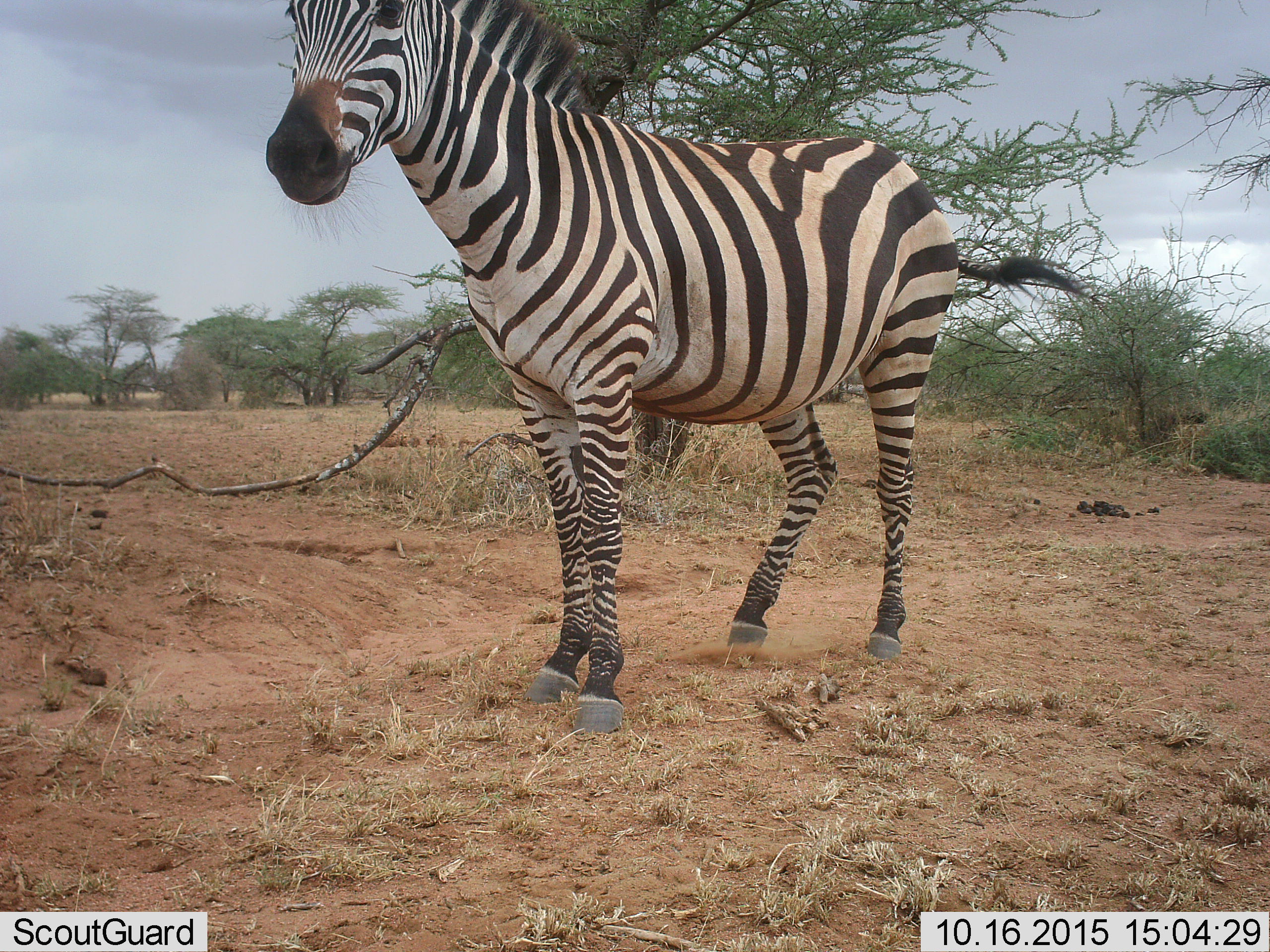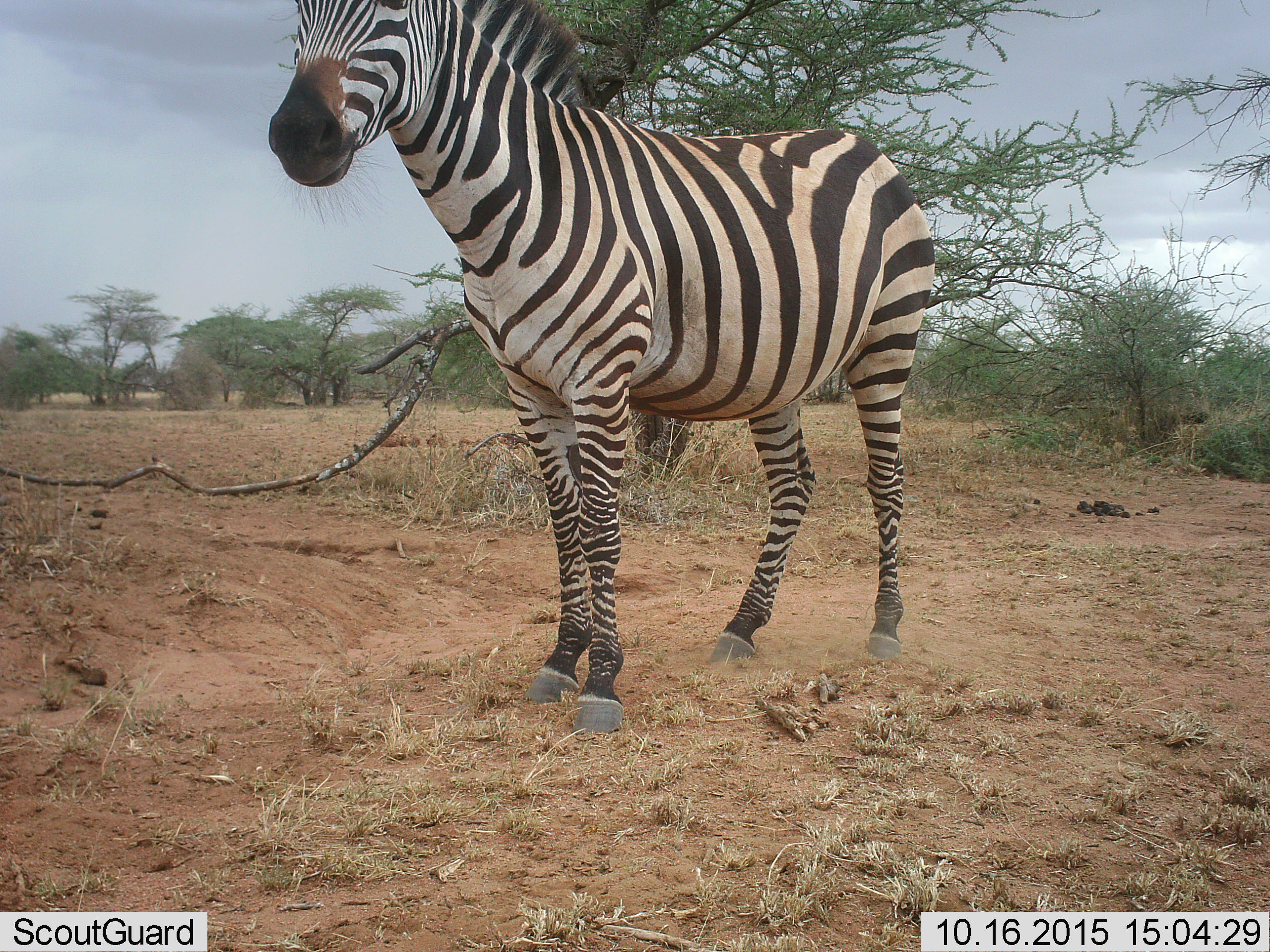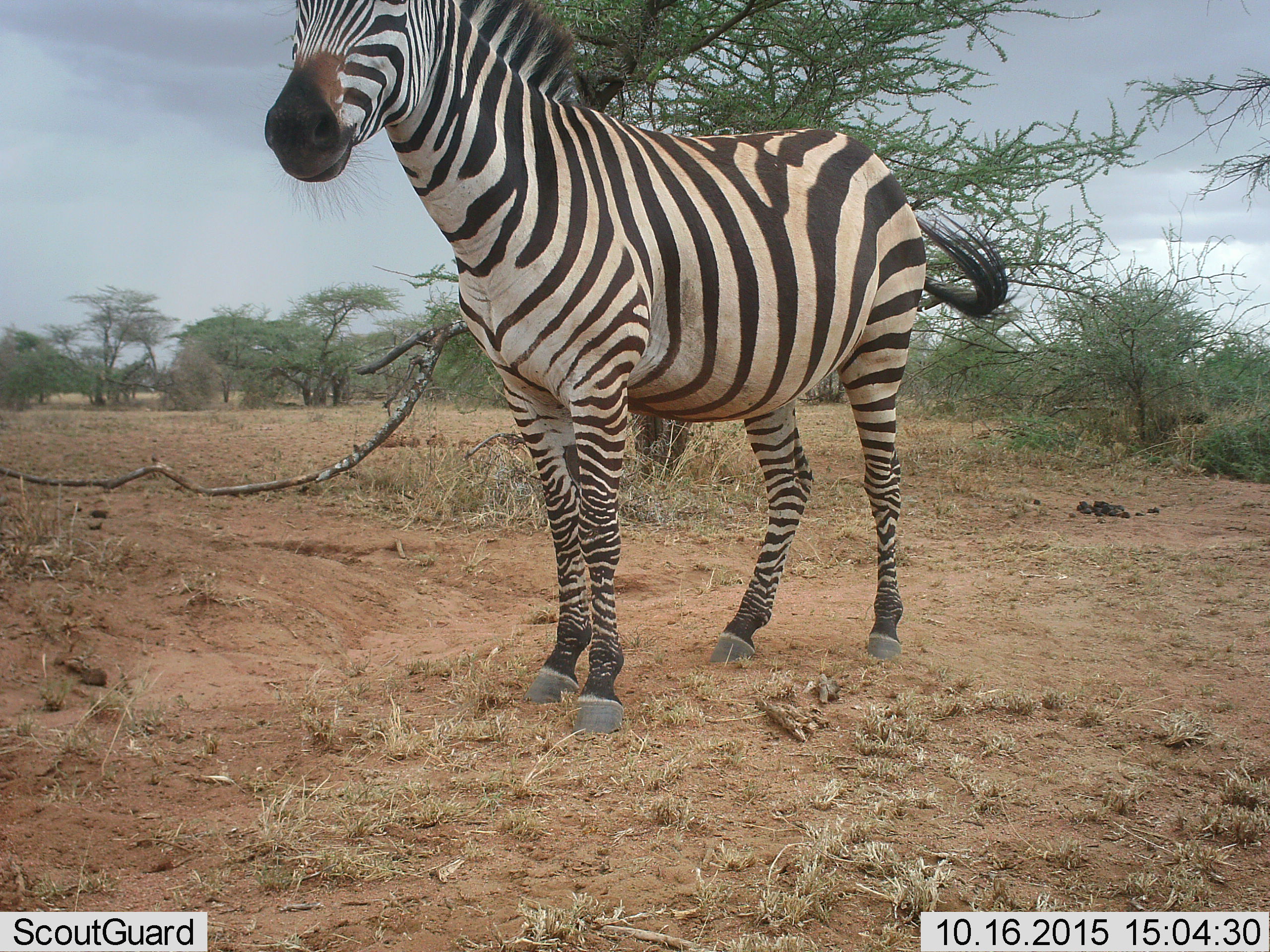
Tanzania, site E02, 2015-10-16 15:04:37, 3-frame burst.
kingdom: Animalia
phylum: Chordata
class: Mammalia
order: Perissodactyla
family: Equidae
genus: Equus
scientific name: Equus quagga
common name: plains zebra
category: zebra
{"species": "zebra (plains zebra) (Equus quagga)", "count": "1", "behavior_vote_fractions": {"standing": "100%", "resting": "0%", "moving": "5%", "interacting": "0%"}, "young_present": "0%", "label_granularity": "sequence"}